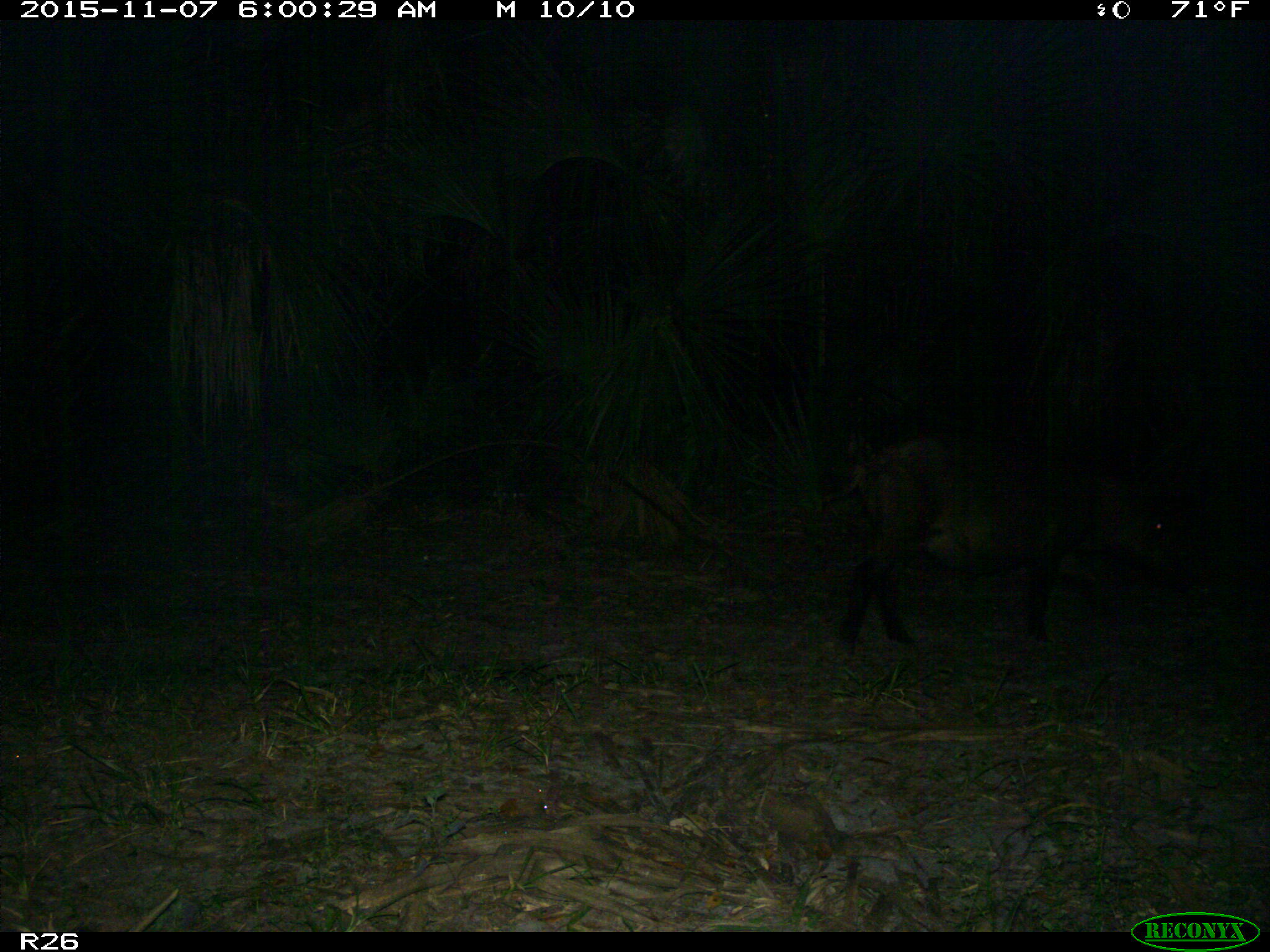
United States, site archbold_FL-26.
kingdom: Animalia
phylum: Chordata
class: Mammalia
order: Artiodactyla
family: Suidae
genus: Sus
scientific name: Sus scrofa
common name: wild boar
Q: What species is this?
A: Sus scrofa (wild boar).